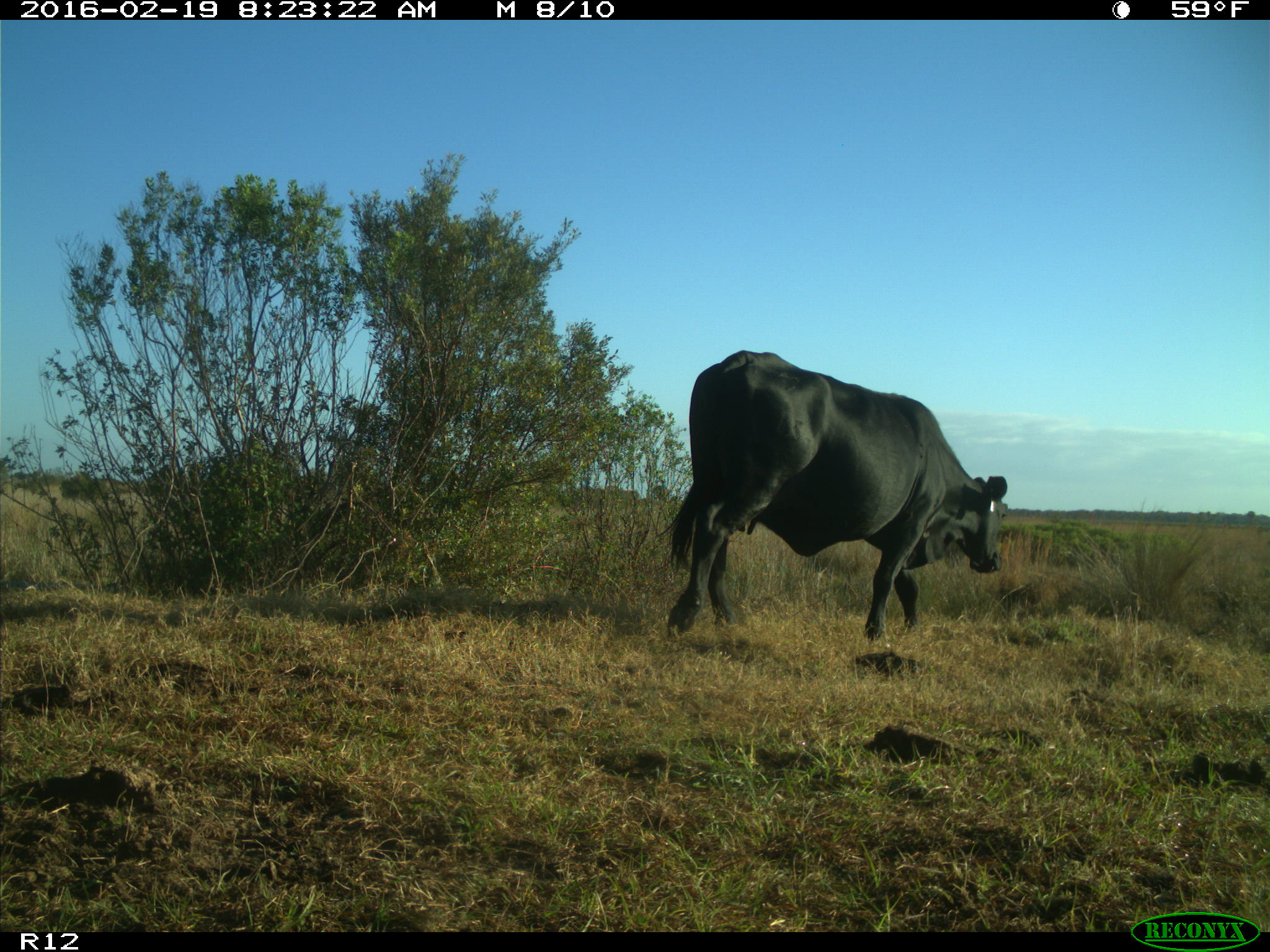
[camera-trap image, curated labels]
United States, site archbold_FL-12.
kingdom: Animalia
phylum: Chordata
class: Mammalia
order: Artiodactyla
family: Bovidae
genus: Bos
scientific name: Bos taurus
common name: domestic cow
Bos taurus (domestic cow).